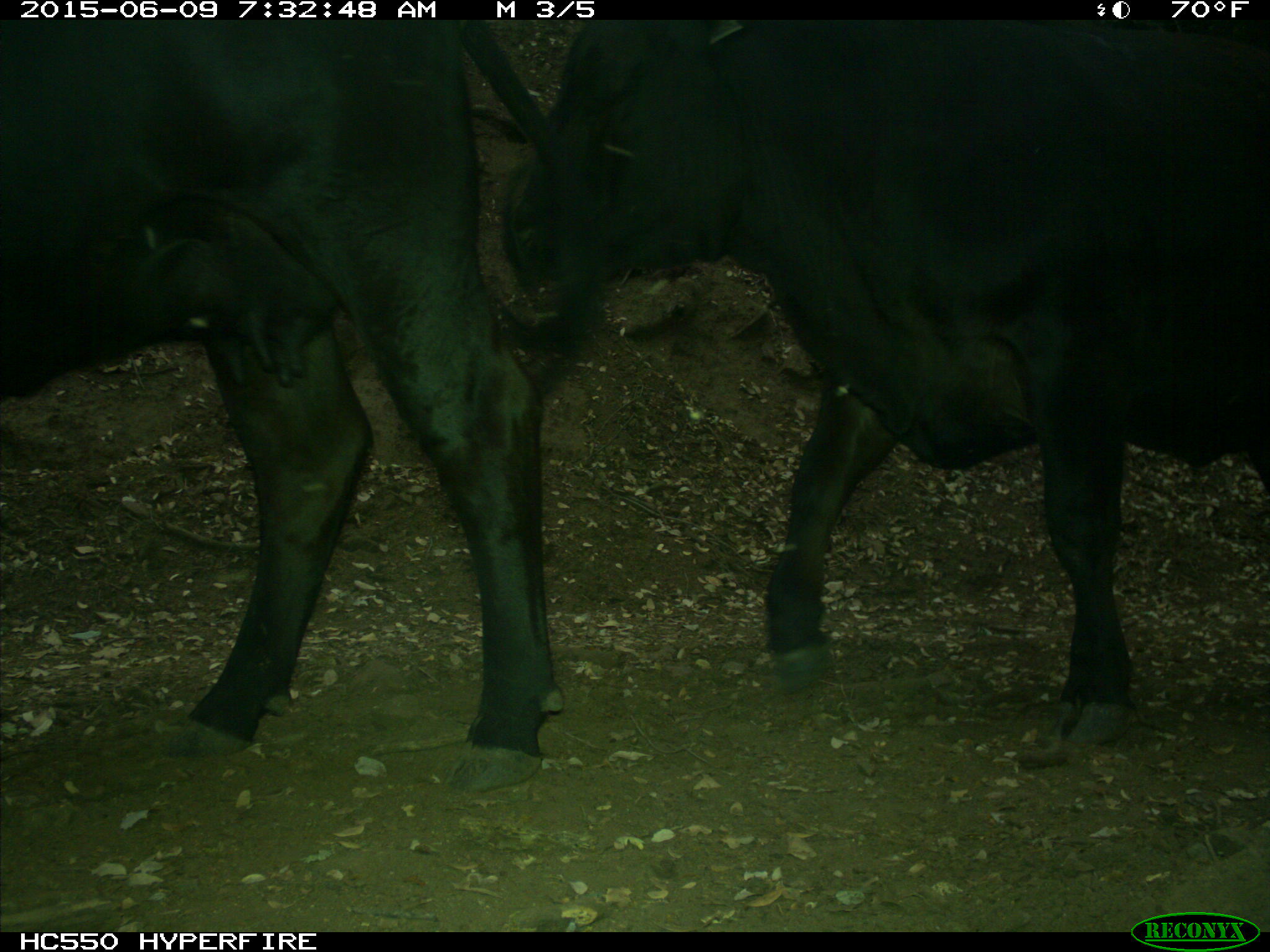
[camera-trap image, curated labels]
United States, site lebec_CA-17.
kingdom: Animalia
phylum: Chordata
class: Mammalia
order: Artiodactyla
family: Bovidae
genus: Bos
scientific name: Bos taurus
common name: domestic cow